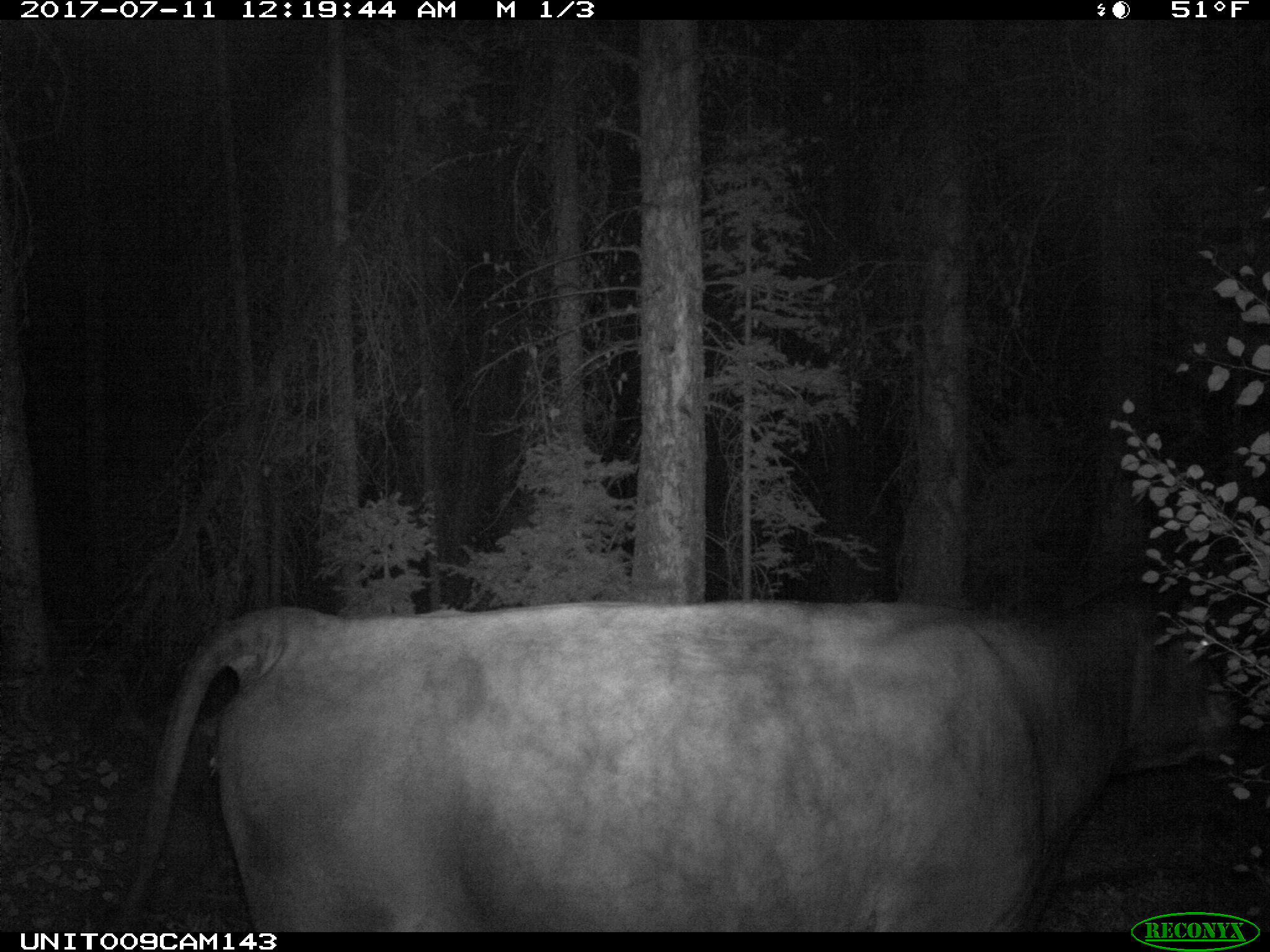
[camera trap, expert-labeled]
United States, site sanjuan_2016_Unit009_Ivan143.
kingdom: Animalia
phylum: Chordata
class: Mammalia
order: Artiodactyla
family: Bovidae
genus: Bos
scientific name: Bos taurus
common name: domestic cow